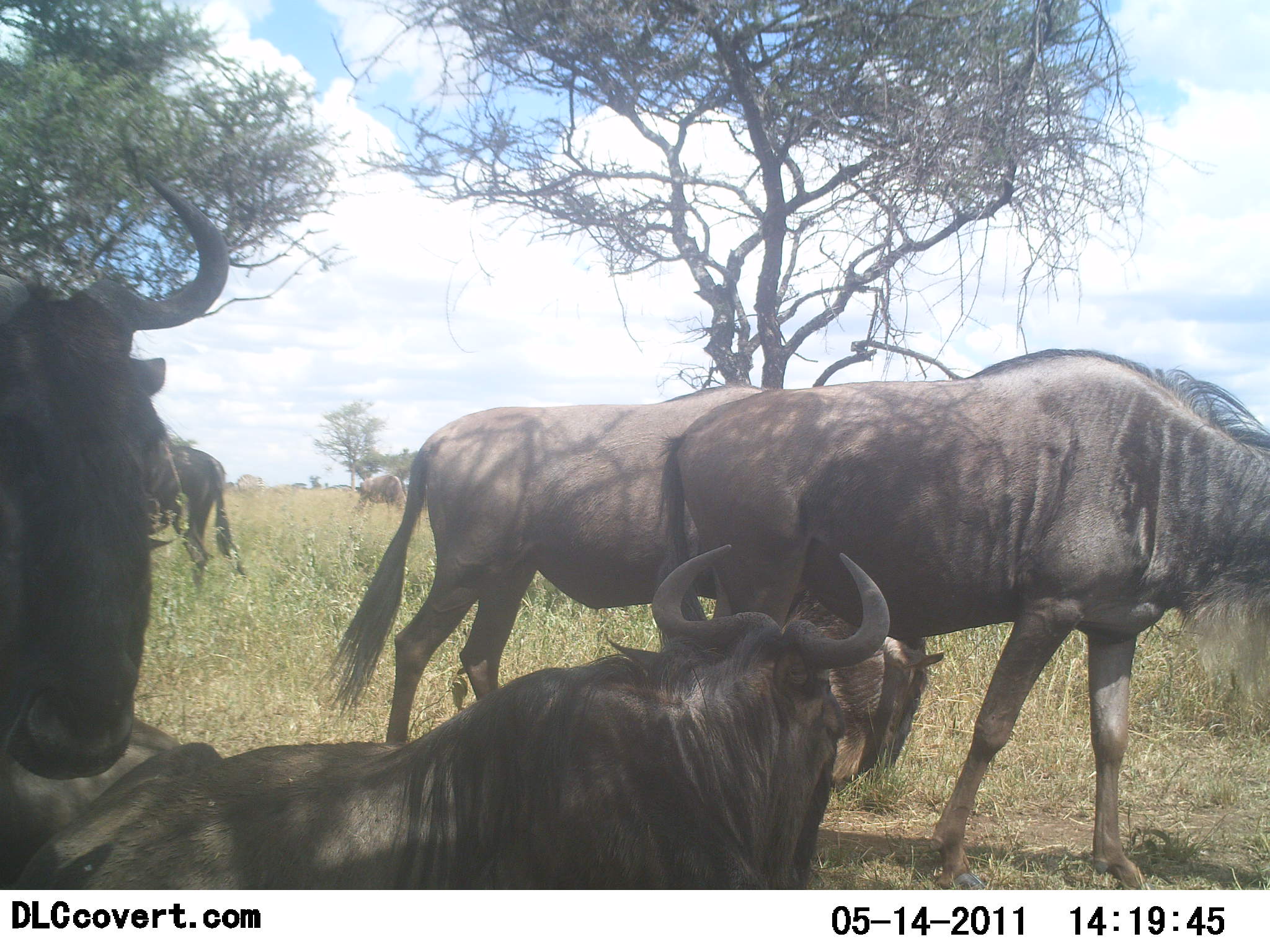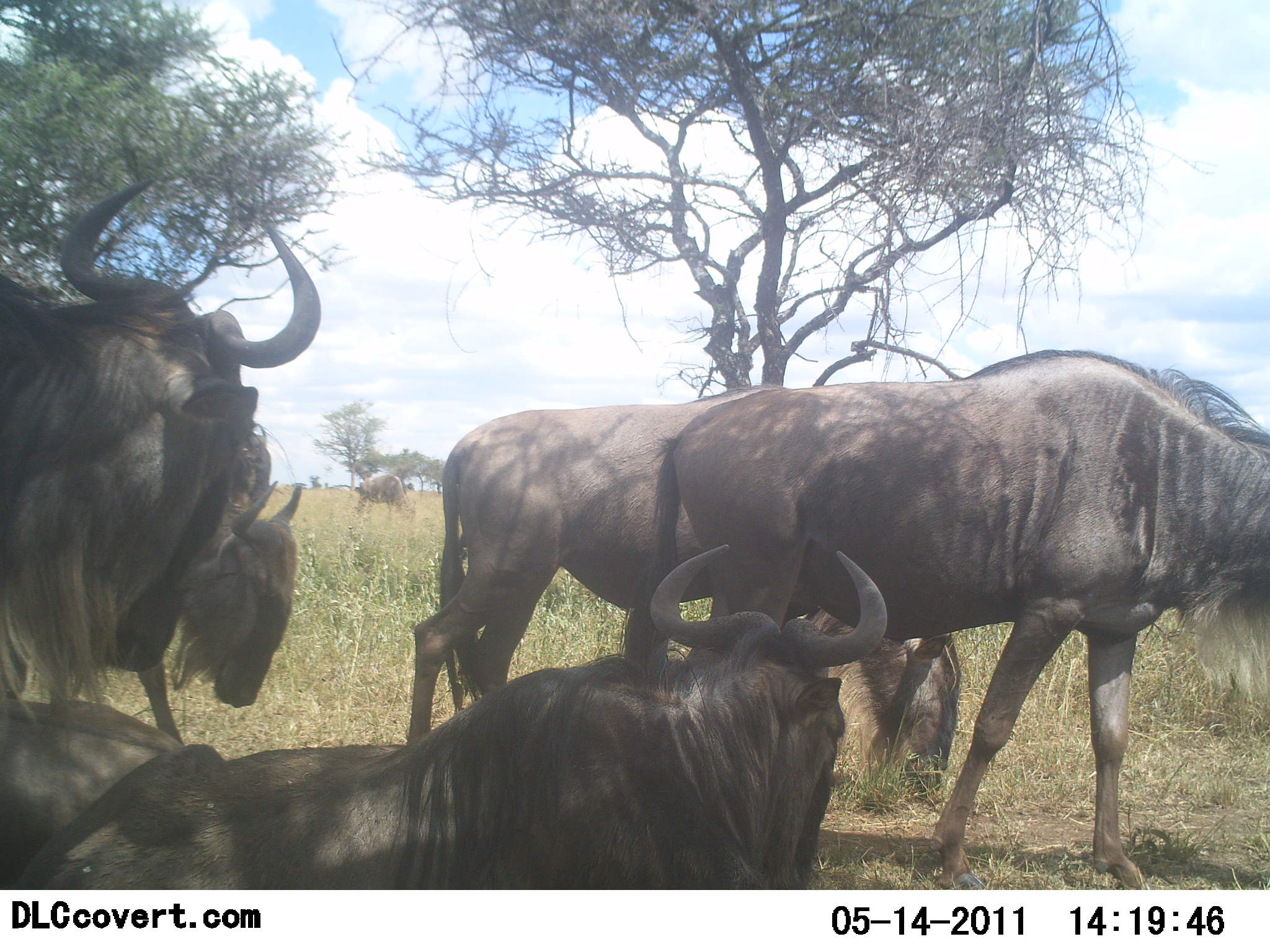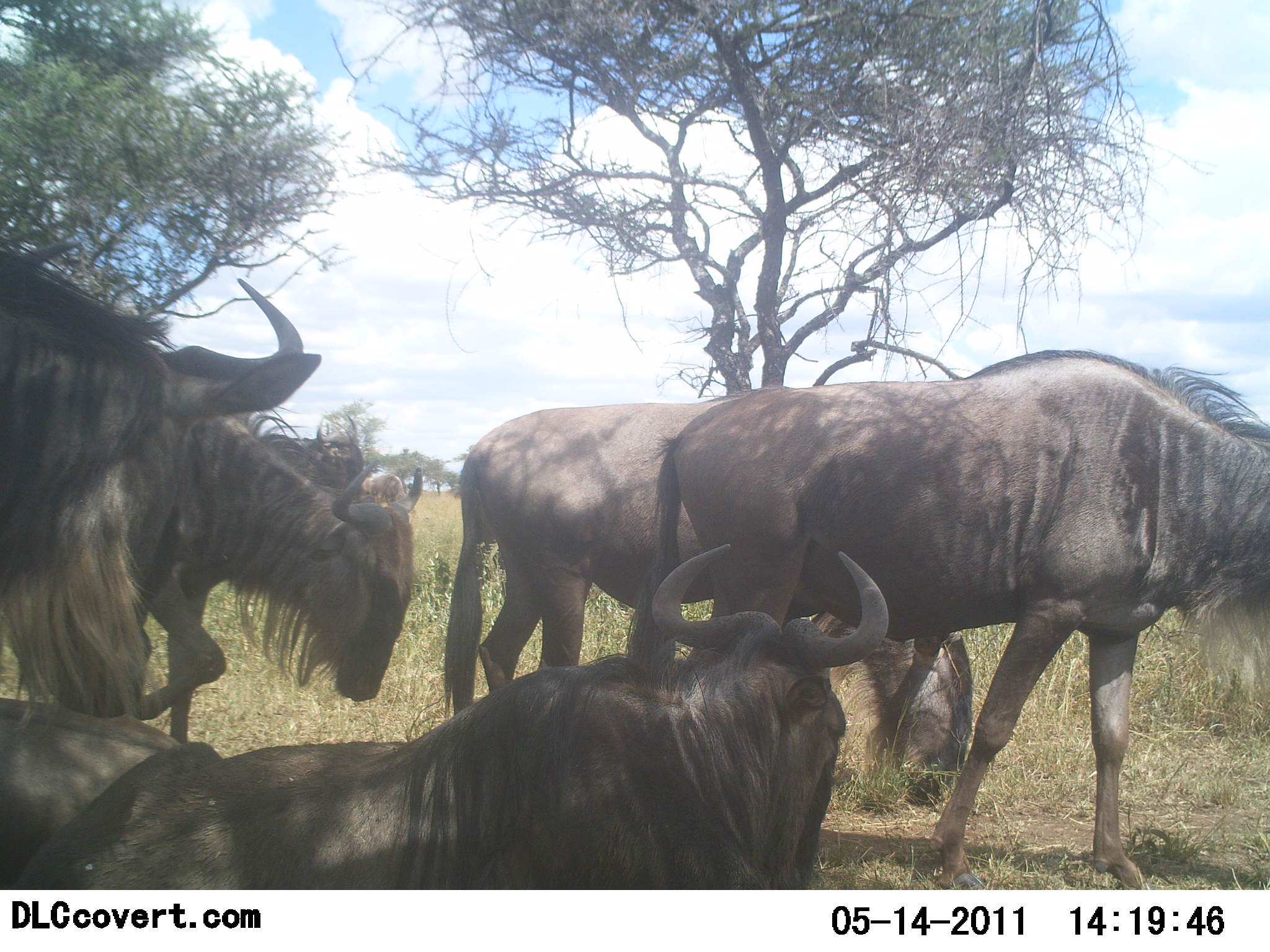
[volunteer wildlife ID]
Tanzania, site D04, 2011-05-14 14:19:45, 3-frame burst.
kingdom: Animalia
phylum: Chordata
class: Mammalia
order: Artiodactyla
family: Bovidae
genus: Connochaetes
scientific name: Connochaetes taurinus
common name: blue wildebeest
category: wildebeest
Wildebeest (blue wildebeest) (Connochaetes taurinus), count 7. Behavior (volunteer vote fractions): standing 64%, resting 86%, moving 71%, interacting 0%. Young present (vote fraction): 0%. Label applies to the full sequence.